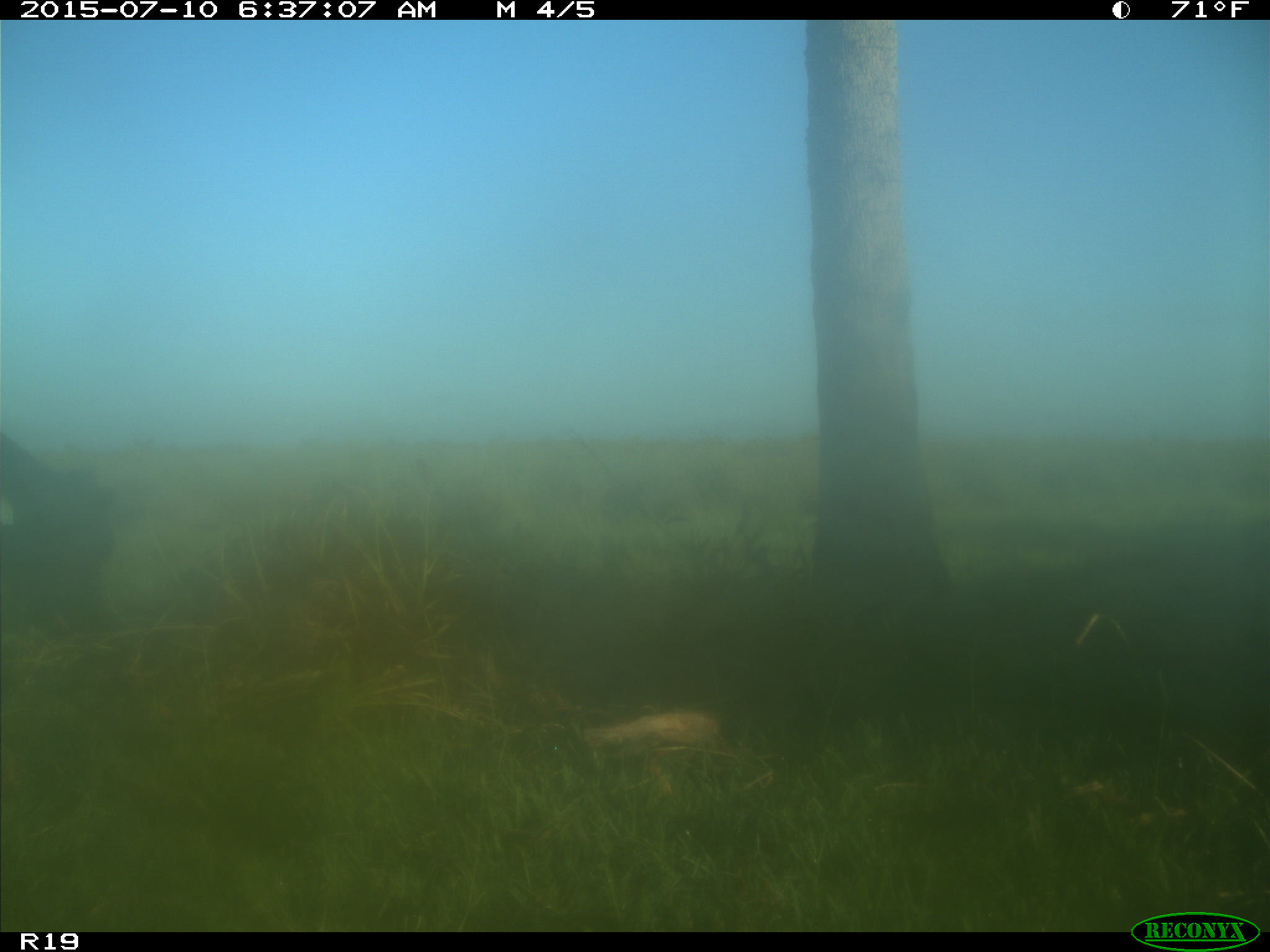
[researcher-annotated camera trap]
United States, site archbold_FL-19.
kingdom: Animalia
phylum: Chordata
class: Mammalia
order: Artiodactyla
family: Bovidae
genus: Bos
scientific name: Bos taurus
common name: domestic cow